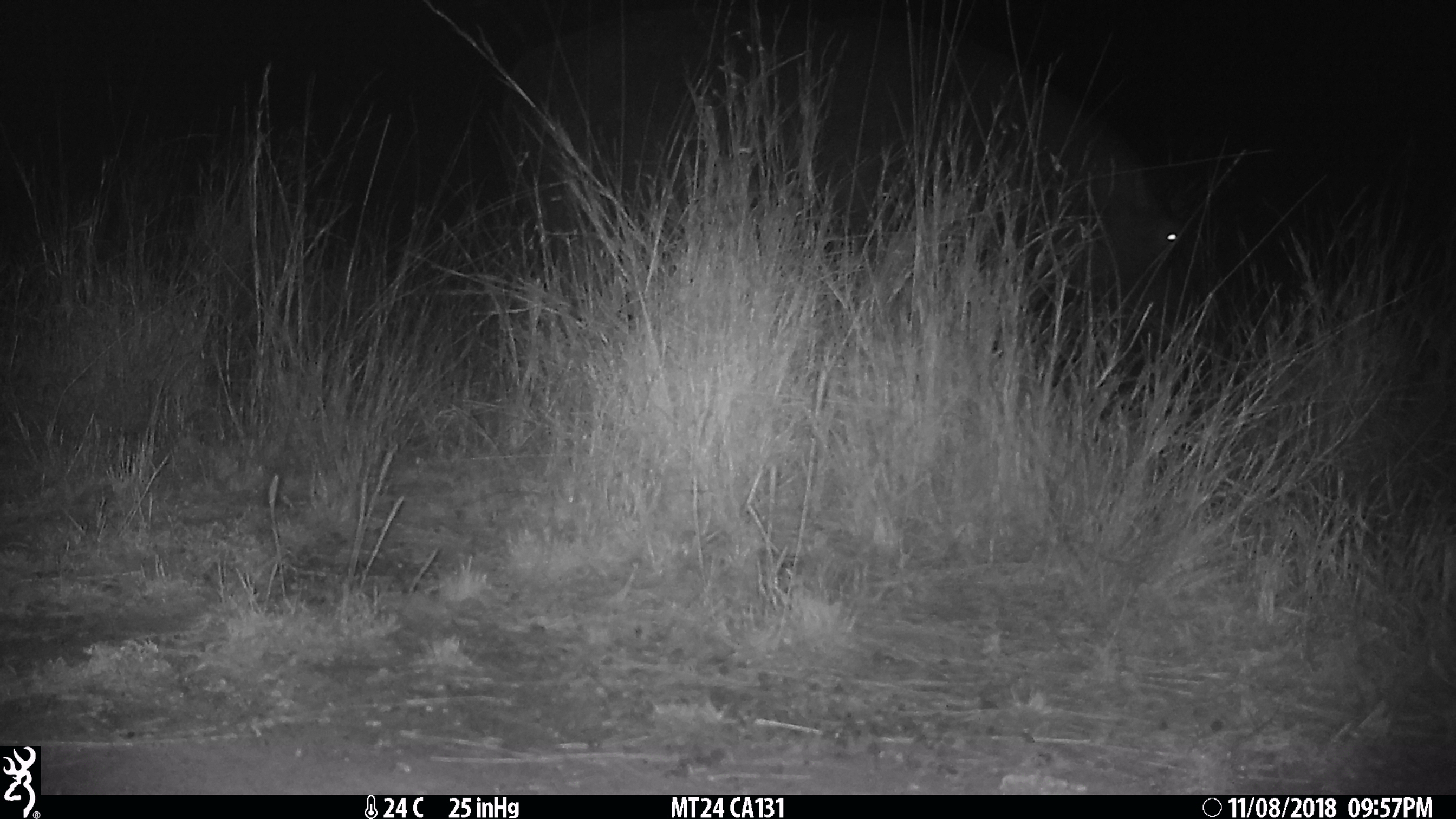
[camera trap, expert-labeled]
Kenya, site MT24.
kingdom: Animalia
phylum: Chordata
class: Mammalia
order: Artiodactyla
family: Hippopotamidae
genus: Hippopotamus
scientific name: Hippopotamus amphibius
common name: hippopotamus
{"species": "hippopotamus (Hippopotamus amphibius)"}